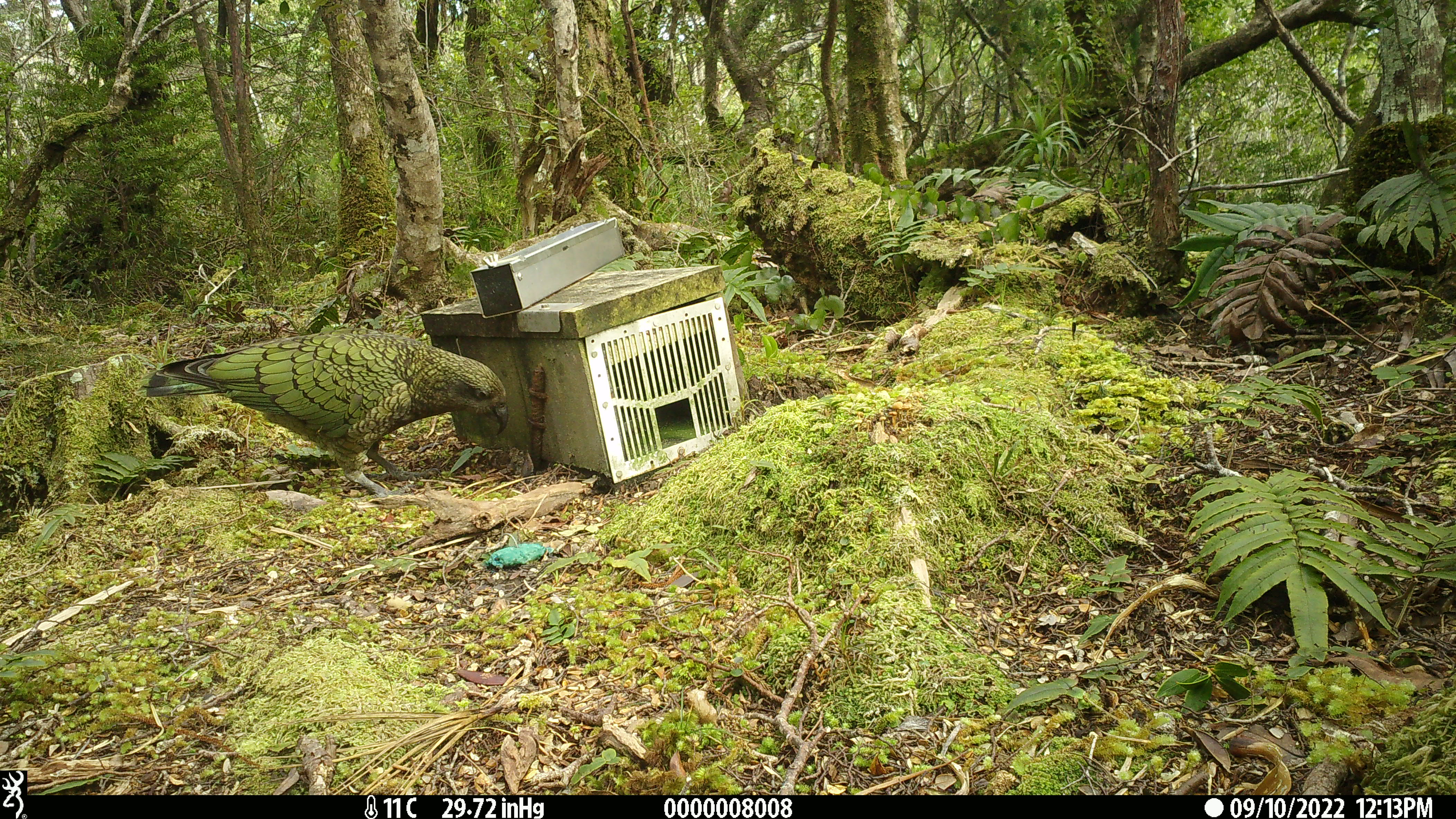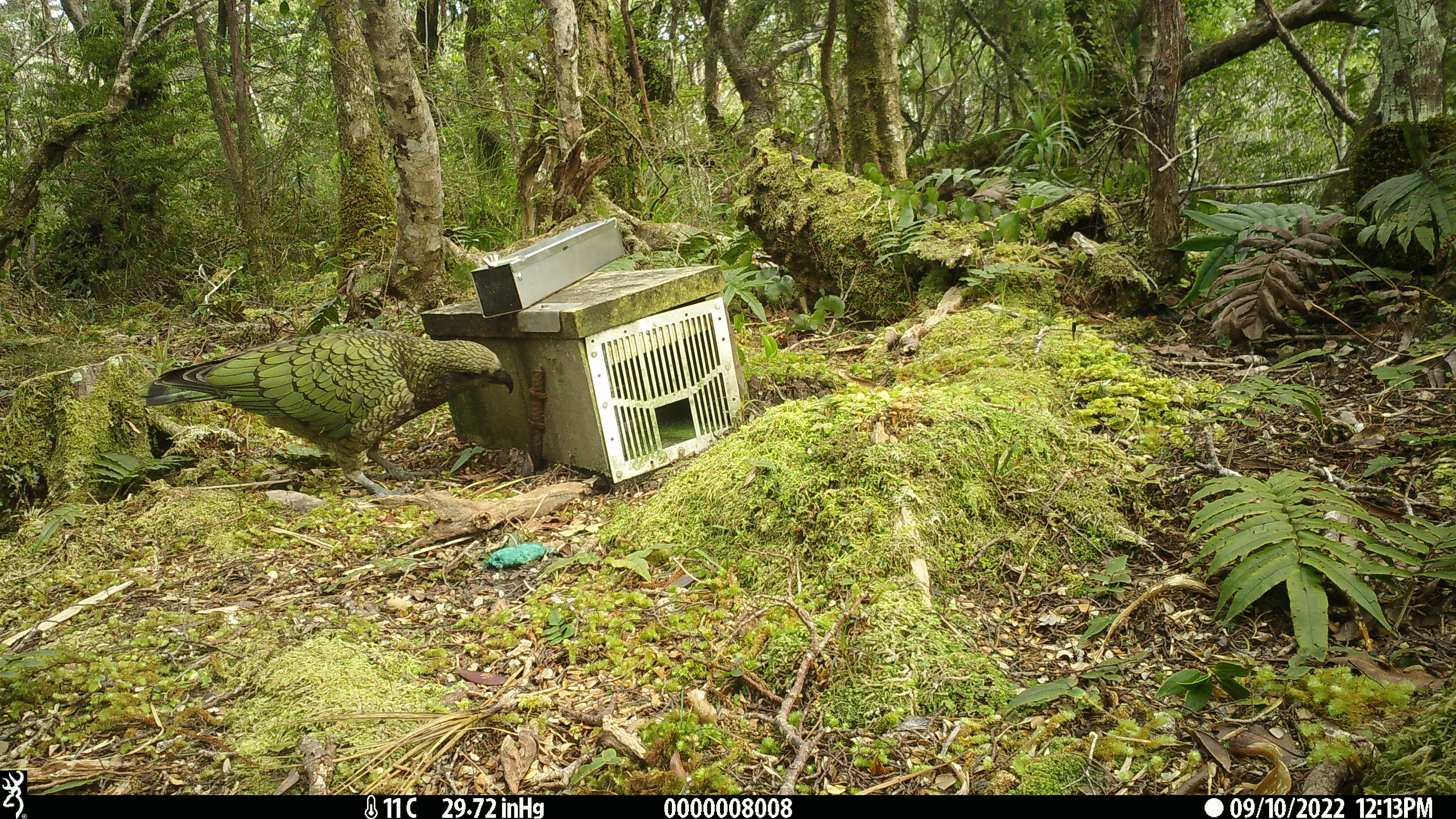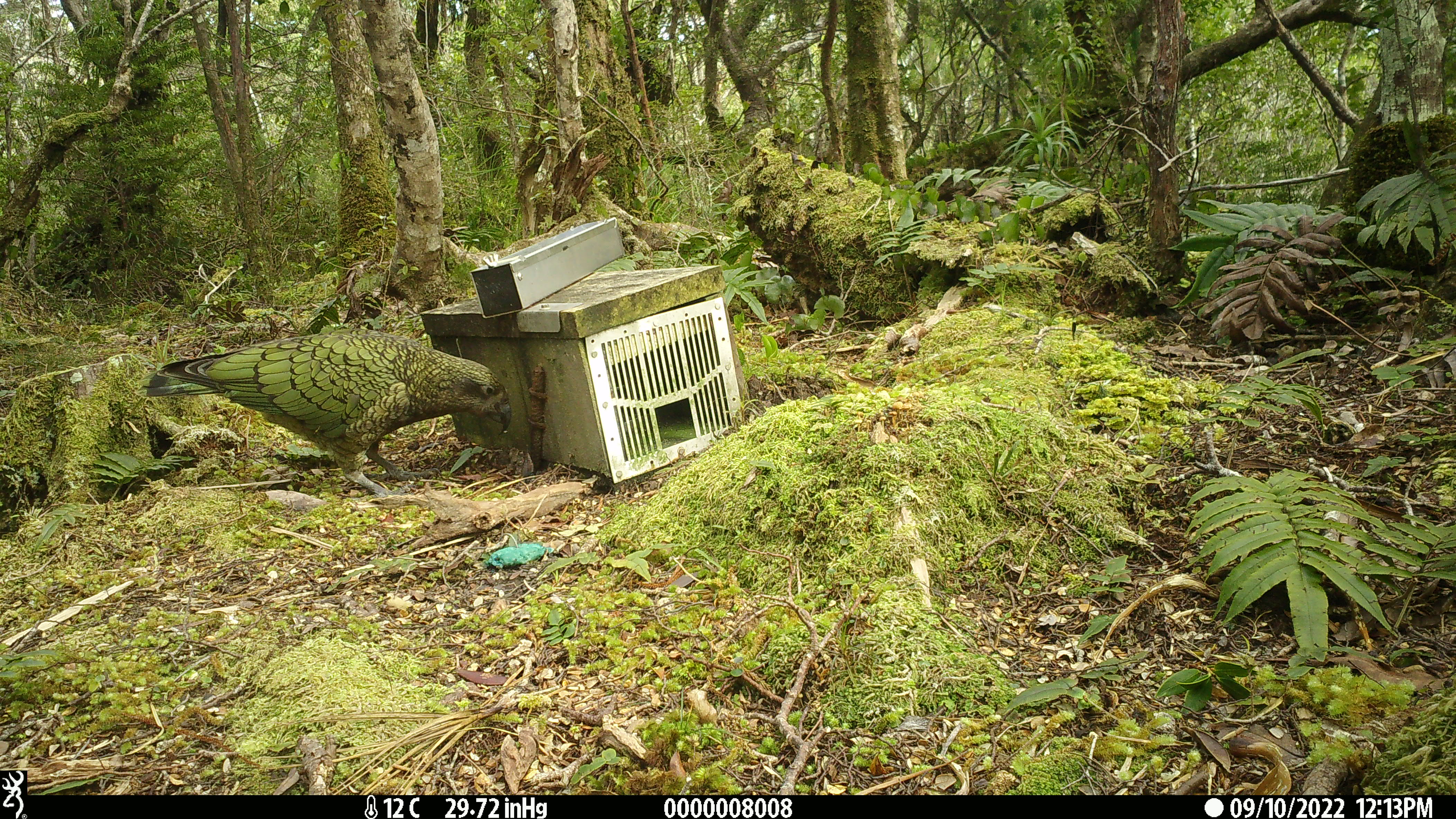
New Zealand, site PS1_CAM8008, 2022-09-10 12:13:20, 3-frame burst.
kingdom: Animalia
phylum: Chordata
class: Aves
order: Psittaciformes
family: Strigopidae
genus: Nestor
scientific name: Nestor notabilis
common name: kea